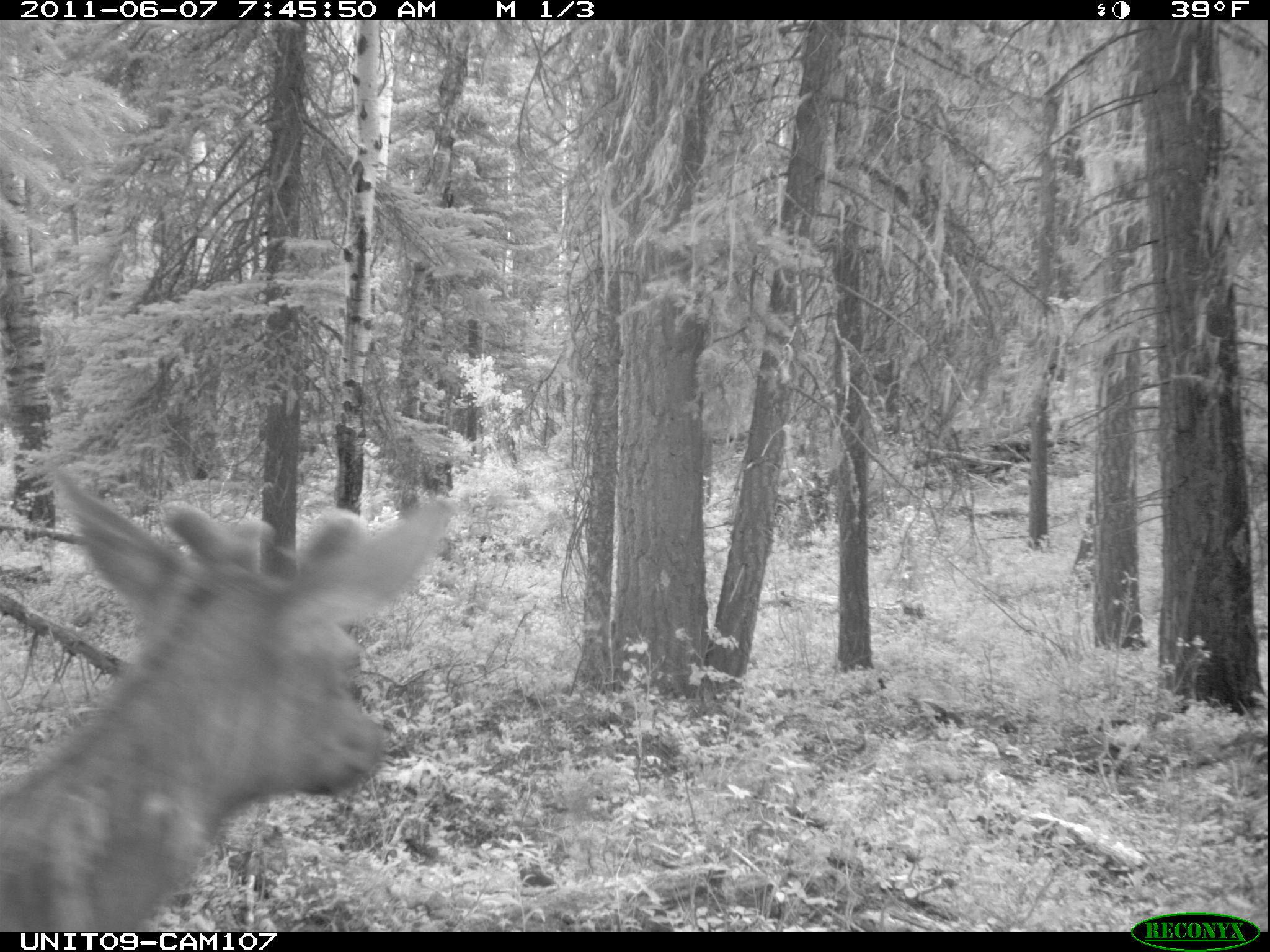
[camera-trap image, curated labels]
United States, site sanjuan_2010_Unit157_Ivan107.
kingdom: Animalia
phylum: Chordata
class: Mammalia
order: Artiodactyla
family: Cervidae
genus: Cervus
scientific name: Cervus elaphus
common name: red deer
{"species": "Cervus elaphus (red deer)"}